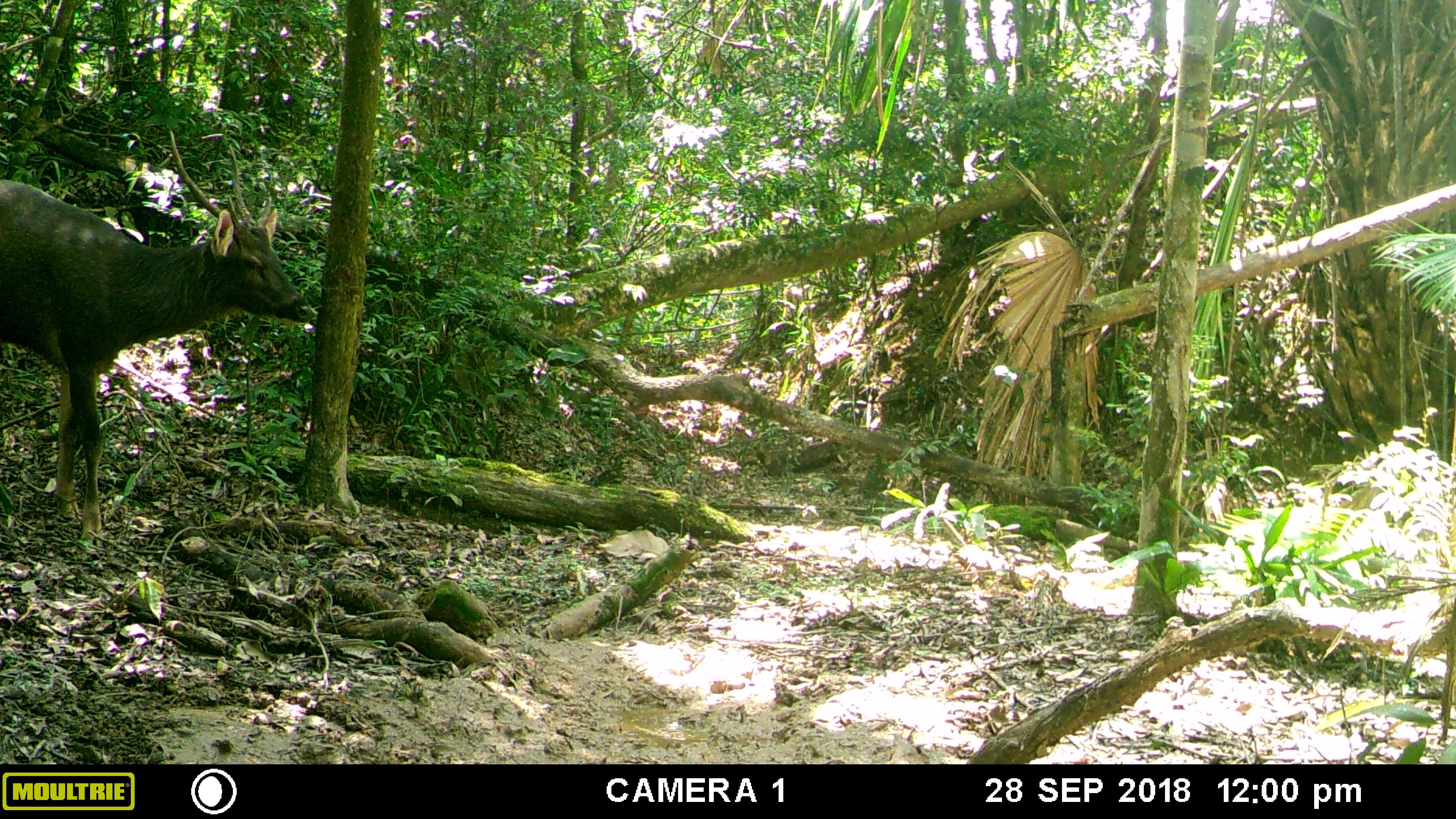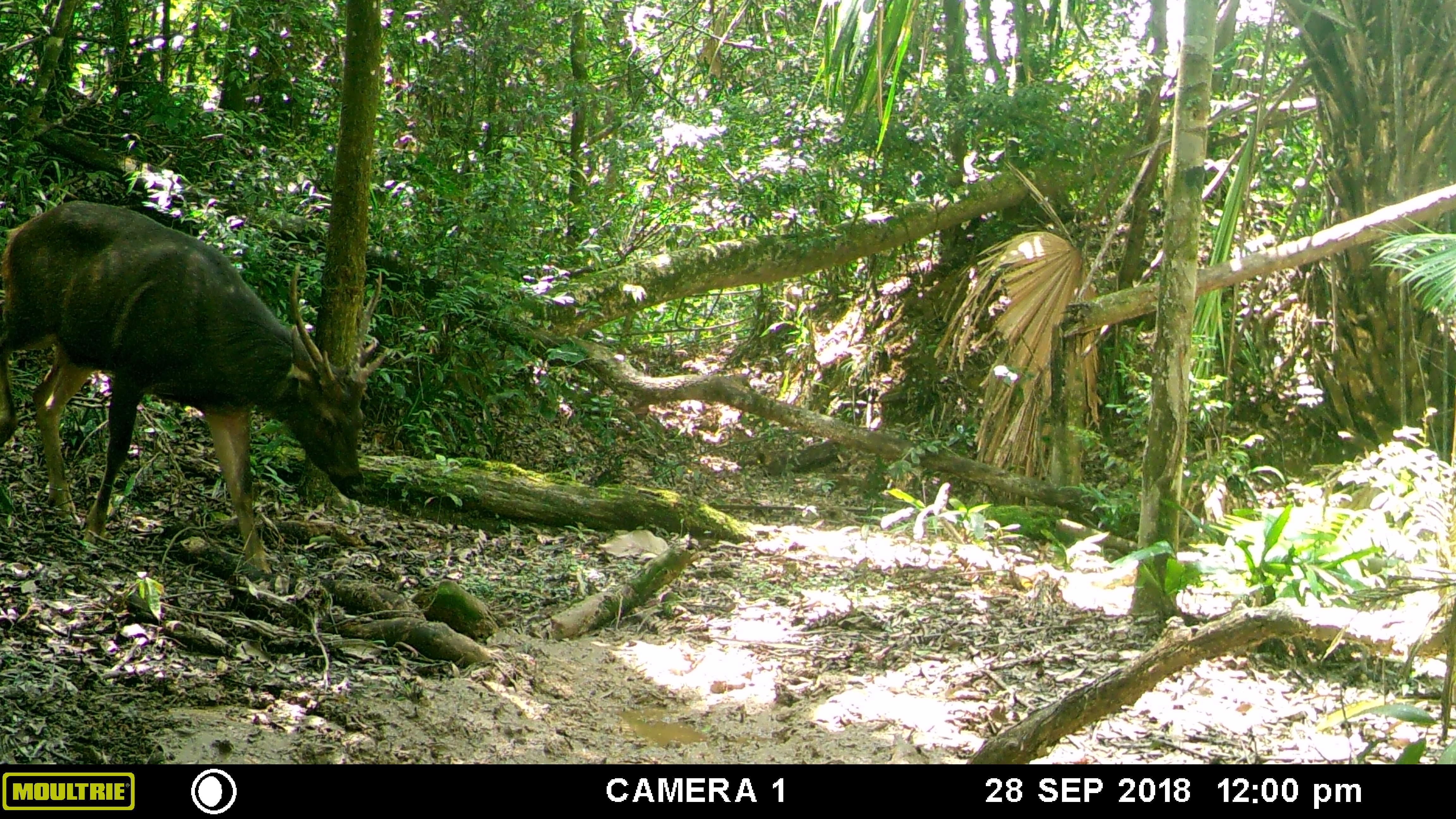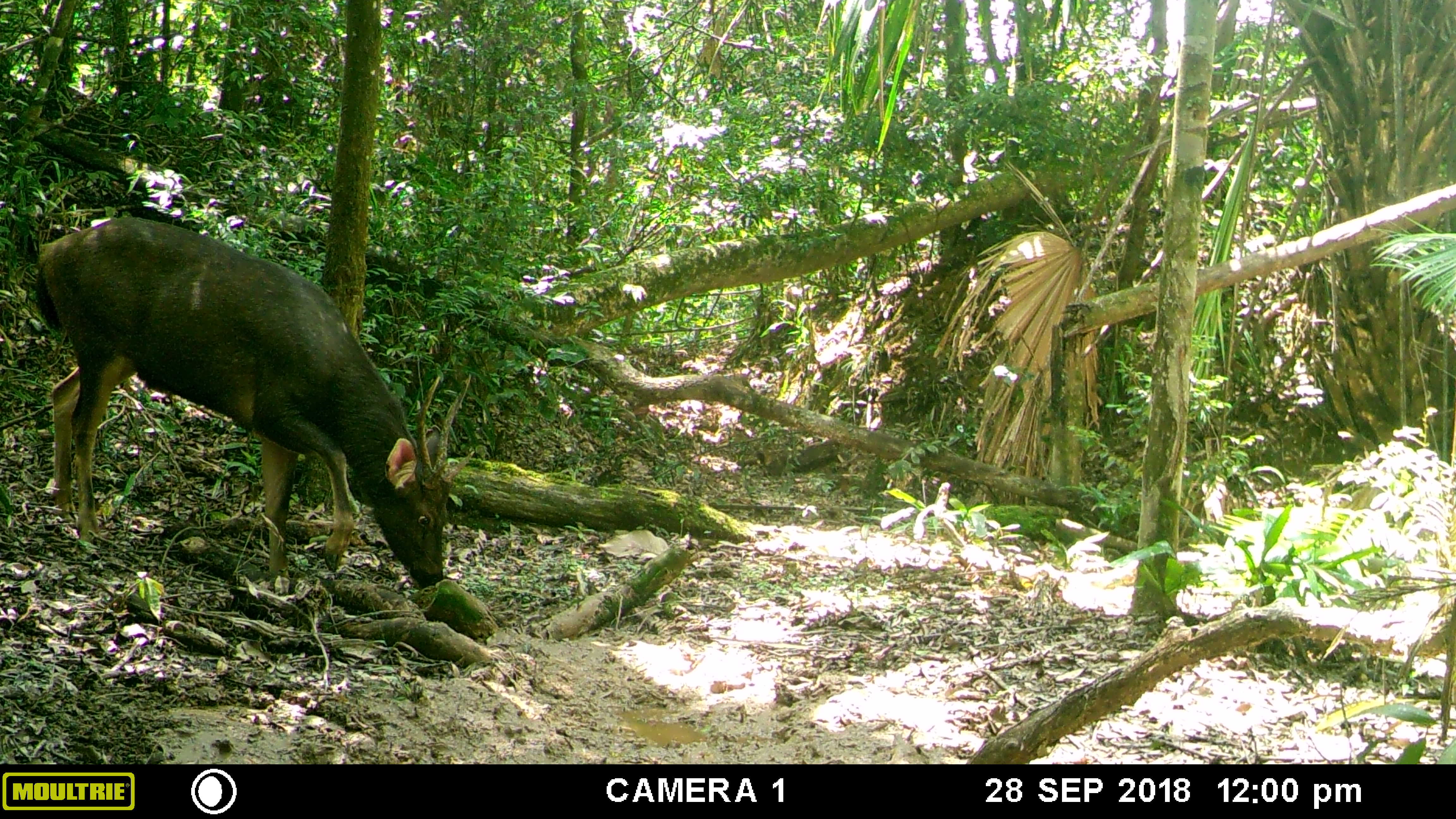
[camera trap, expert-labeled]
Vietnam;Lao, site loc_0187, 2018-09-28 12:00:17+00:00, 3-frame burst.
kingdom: Animalia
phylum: Chordata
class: Mammalia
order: Artiodactyla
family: Cervidae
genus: Rusa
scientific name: Rusa unicolor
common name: sambar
Sambar (Rusa unicolor). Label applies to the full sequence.